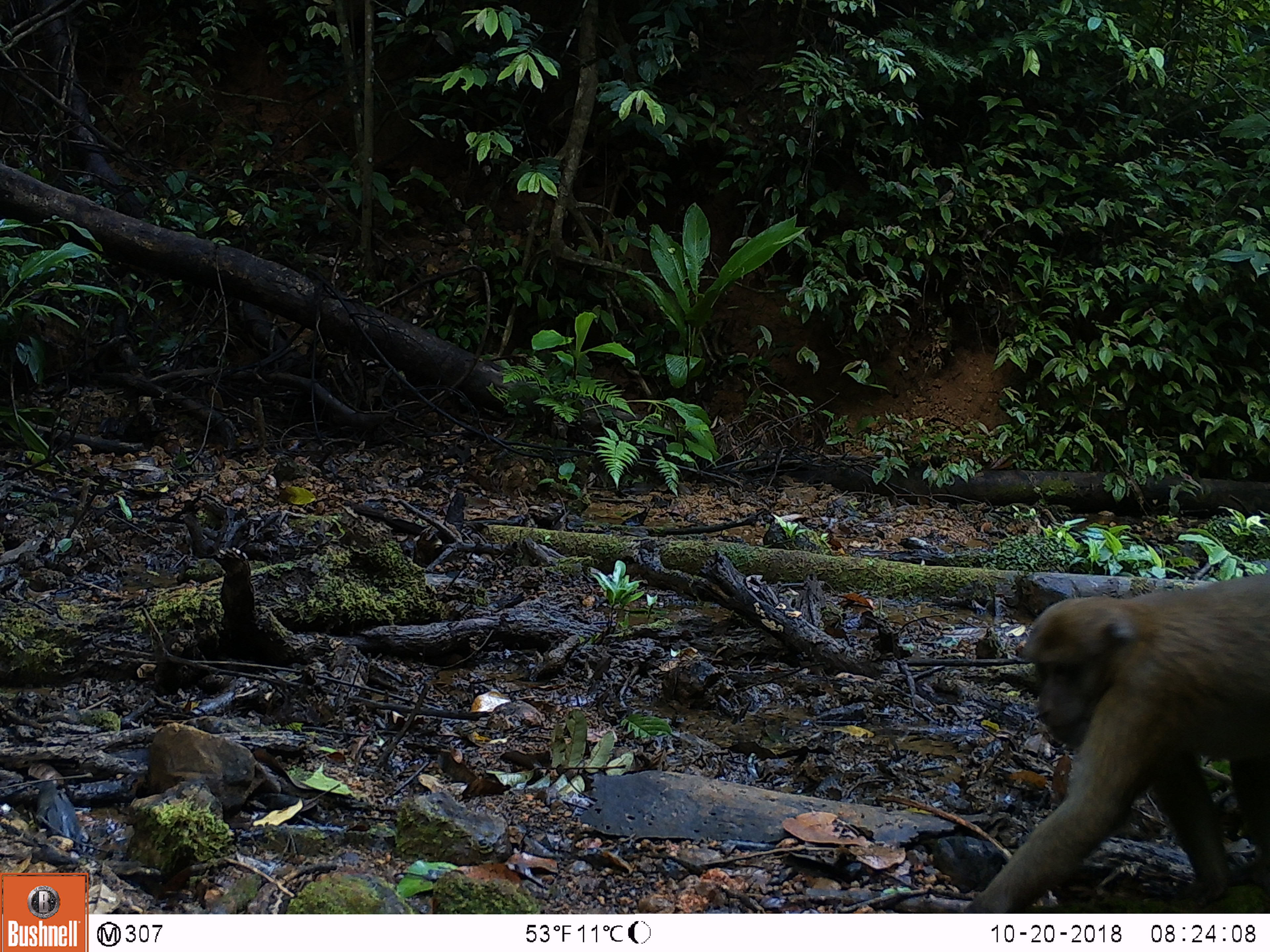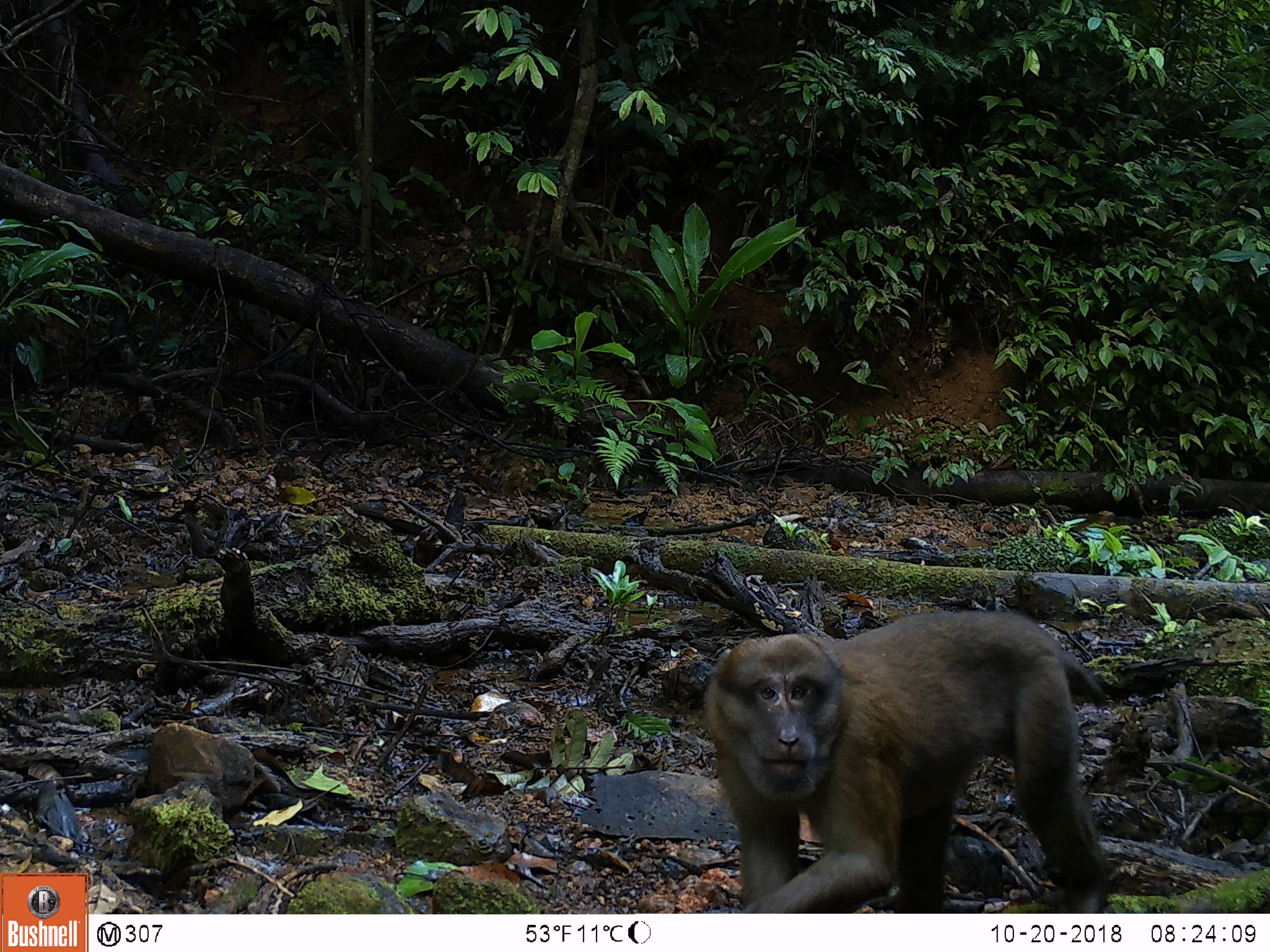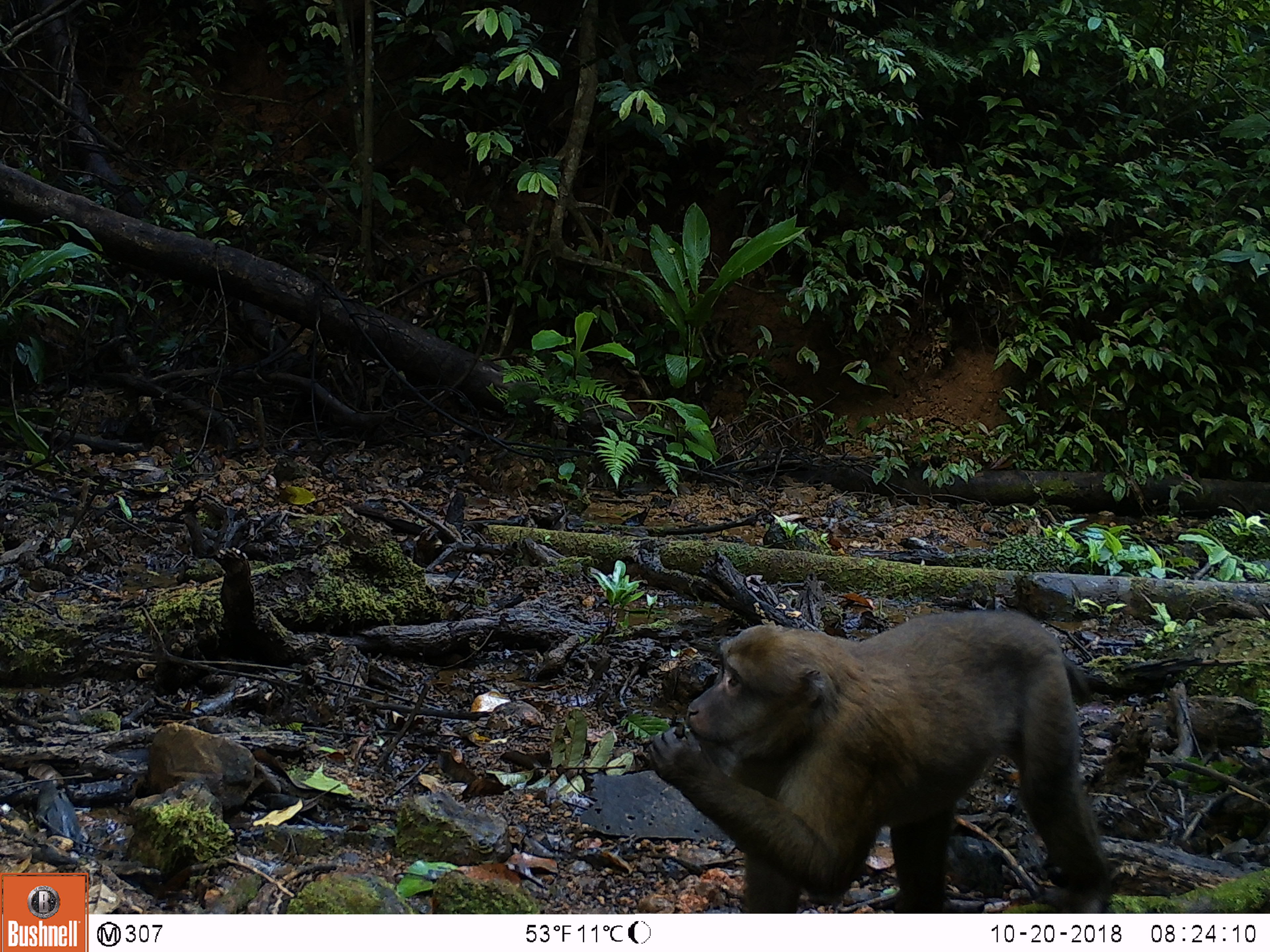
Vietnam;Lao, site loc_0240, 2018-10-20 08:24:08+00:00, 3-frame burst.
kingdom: Animalia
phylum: Chordata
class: Mammalia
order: Primates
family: Cercopithecidae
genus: Macaca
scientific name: Macaca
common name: macaques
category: assam or rhesus macaque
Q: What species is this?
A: Assam or rhesus macaque (macaques) (Macaca).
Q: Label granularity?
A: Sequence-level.